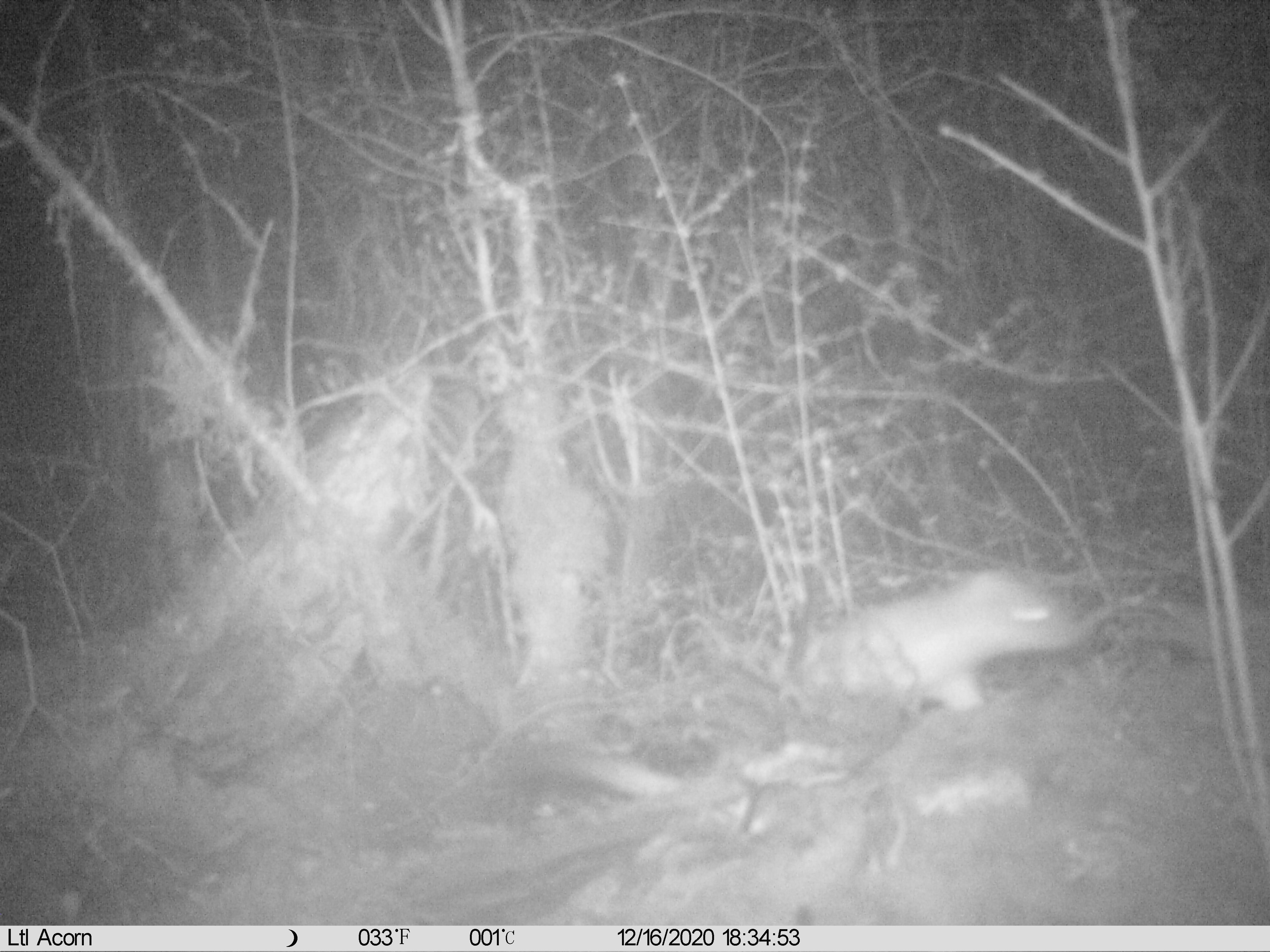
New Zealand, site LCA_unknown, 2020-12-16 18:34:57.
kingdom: Animalia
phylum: Chordata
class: Mammalia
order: Carnivora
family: Mustelidae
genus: Mustela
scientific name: Mustela erminea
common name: stoat